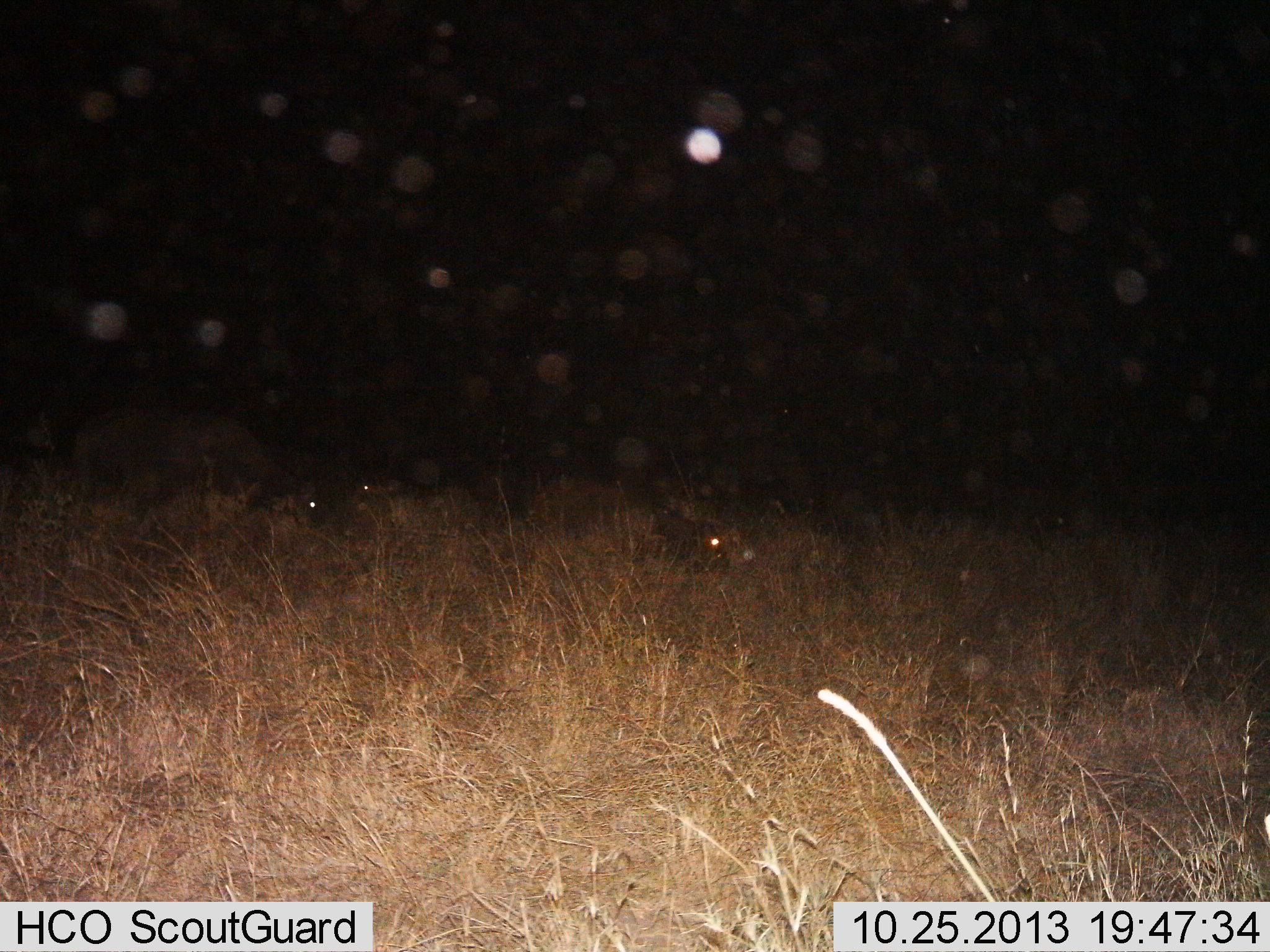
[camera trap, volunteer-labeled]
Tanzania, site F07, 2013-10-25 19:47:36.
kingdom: Animalia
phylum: Chordata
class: Mammalia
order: Artiodactyla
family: Bovidae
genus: Syncerus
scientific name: Syncerus caffer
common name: cape buffalo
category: buffalo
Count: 3.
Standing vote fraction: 67%.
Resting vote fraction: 67%.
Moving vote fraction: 33%.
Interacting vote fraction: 0%.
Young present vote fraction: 0%.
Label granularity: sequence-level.